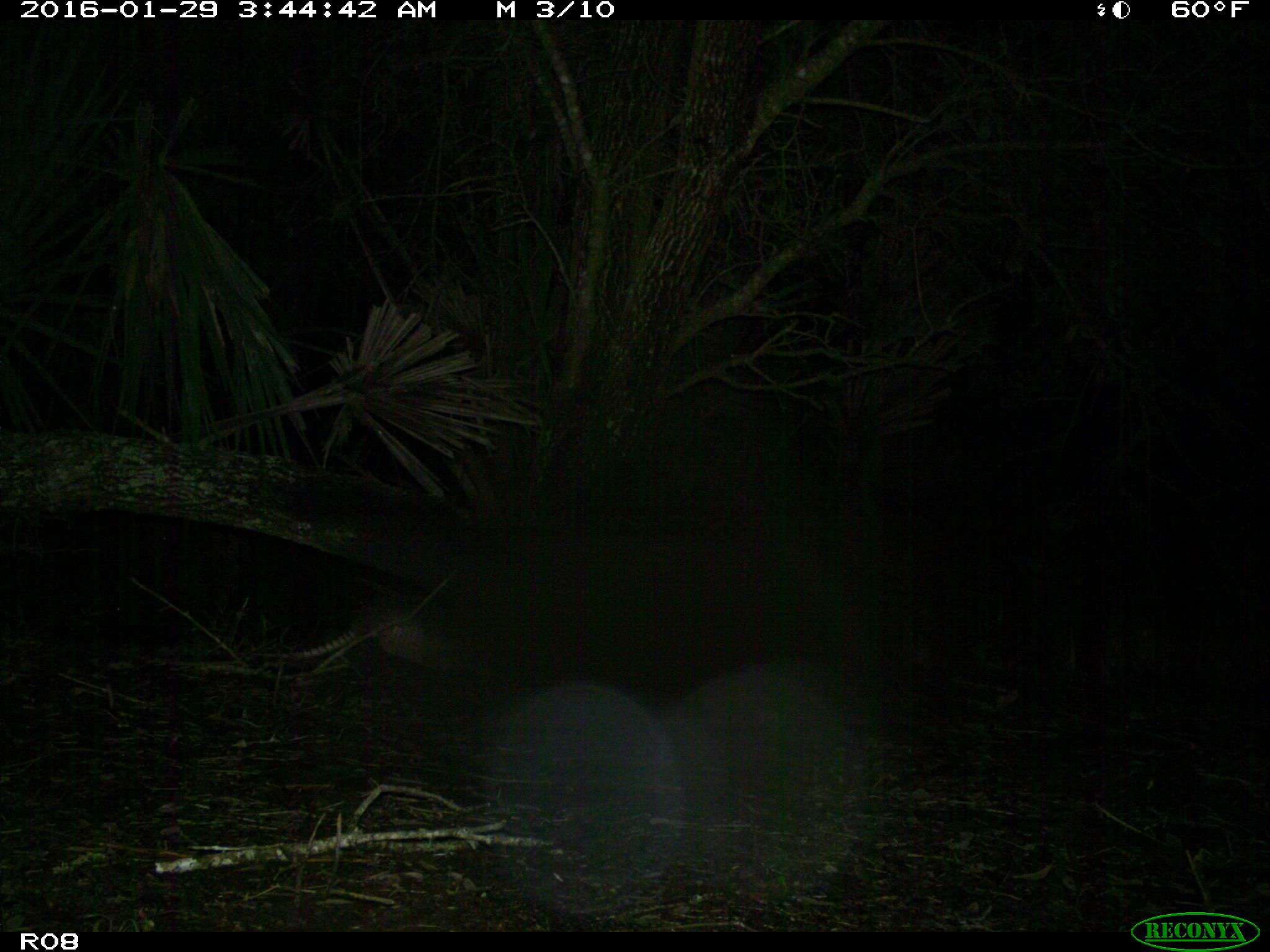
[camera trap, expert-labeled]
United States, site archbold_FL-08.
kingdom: Animalia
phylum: Chordata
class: Mammalia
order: Cingulata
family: Dasypodidae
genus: Dasypus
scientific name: Dasypus novemcinctus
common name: nine-banded armadillo